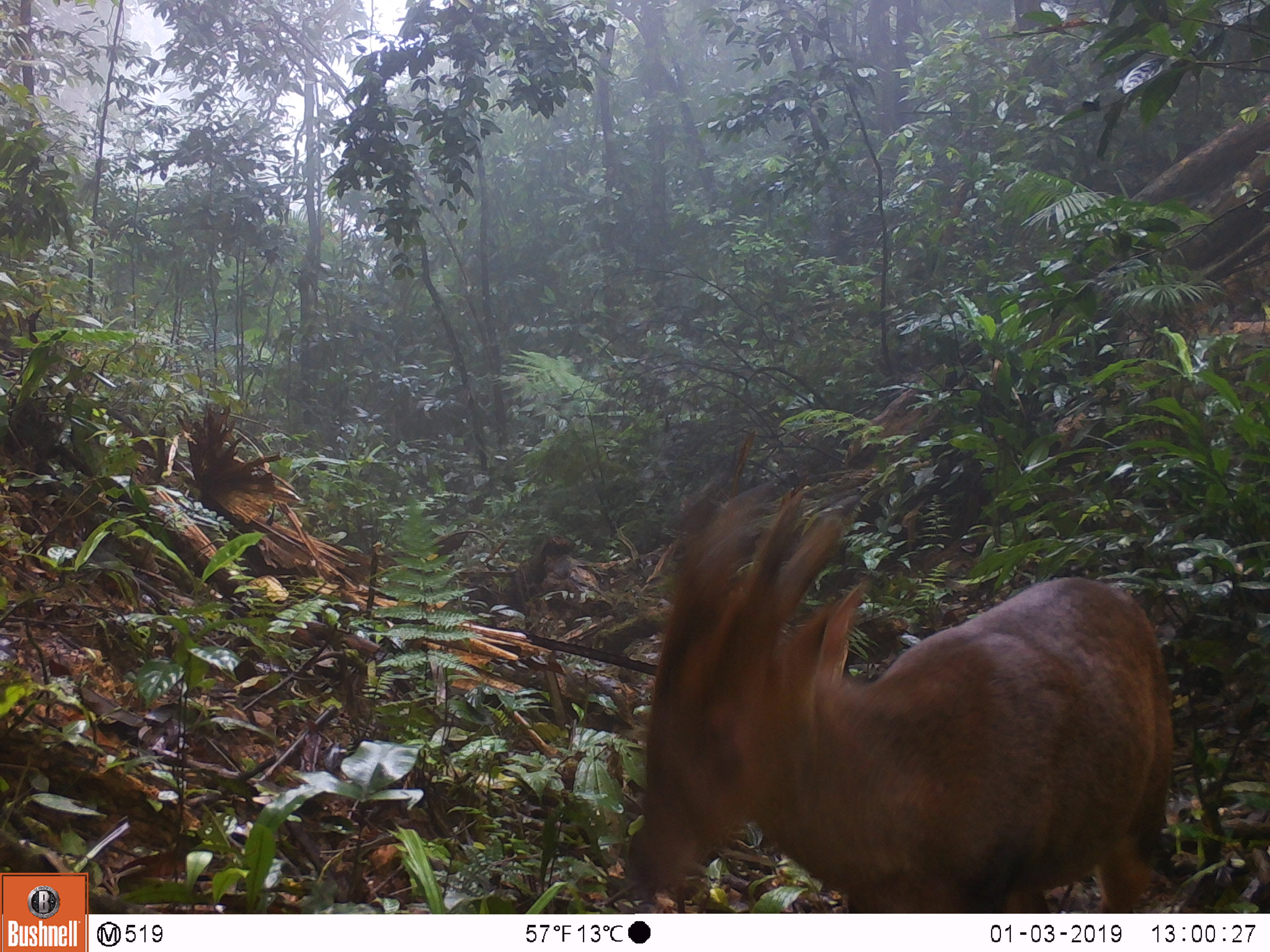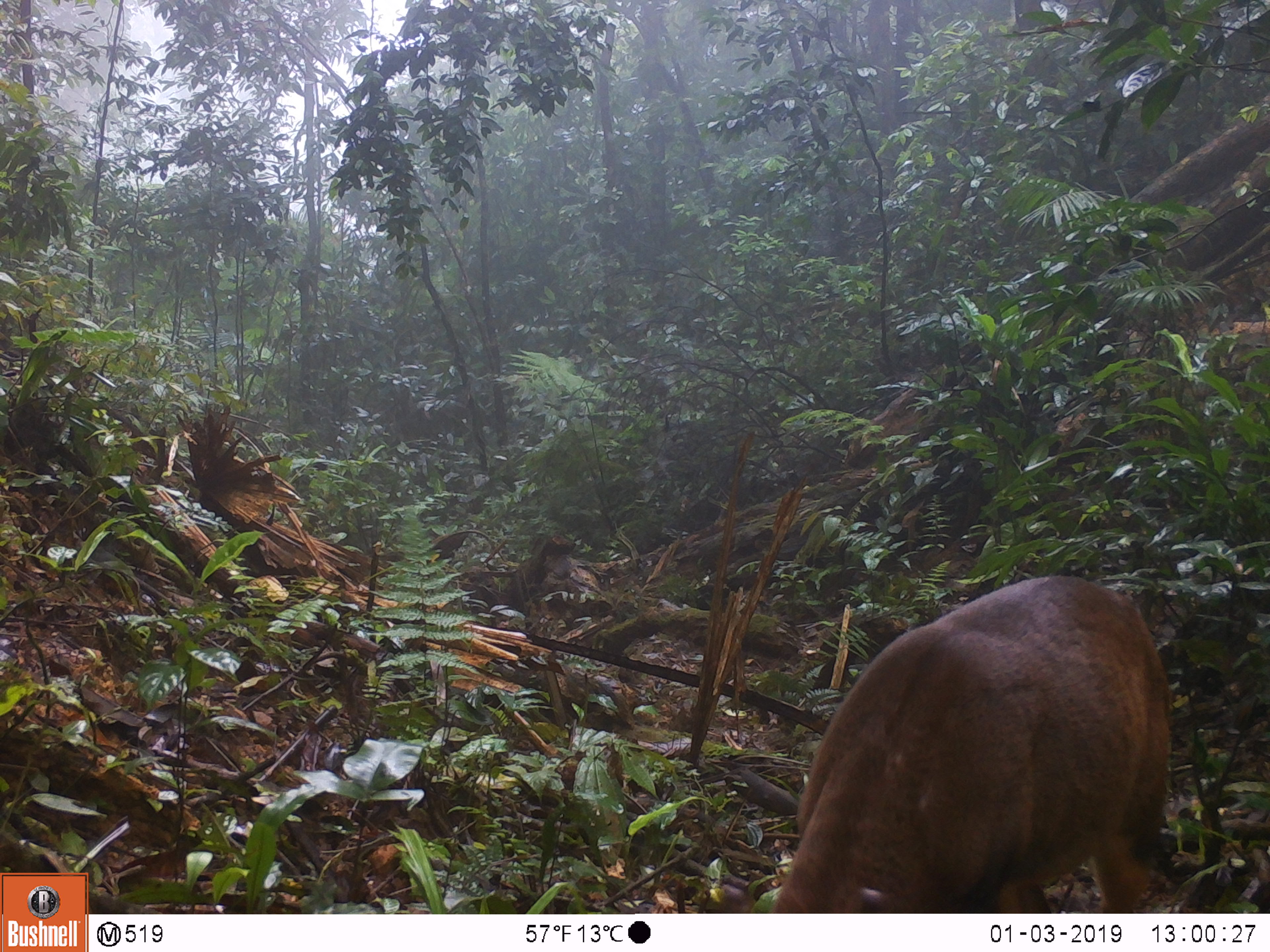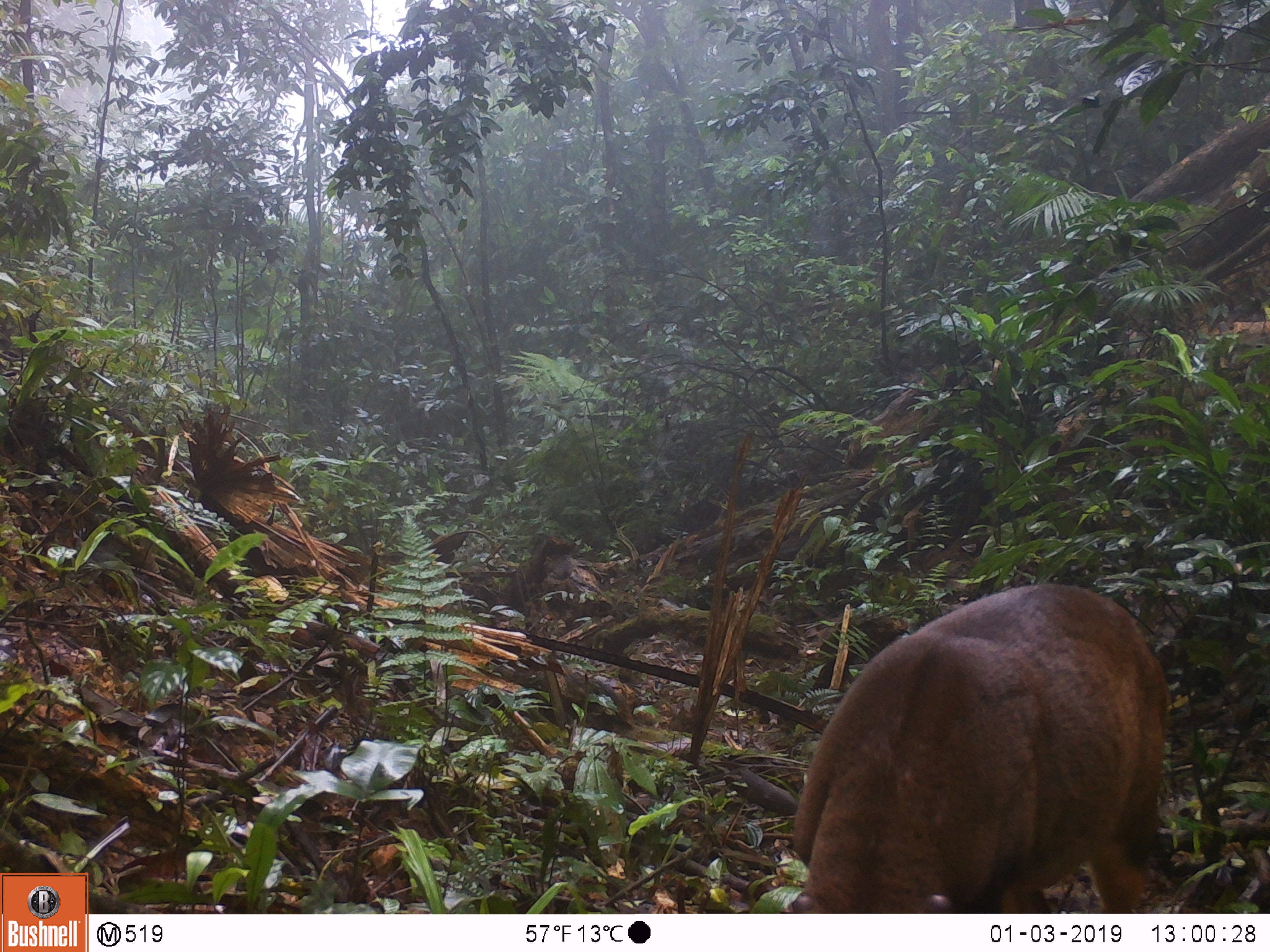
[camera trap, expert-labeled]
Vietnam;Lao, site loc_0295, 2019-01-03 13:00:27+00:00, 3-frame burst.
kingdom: Animalia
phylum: Chordata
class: Mammalia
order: Artiodactyla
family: Cervidae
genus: Muntiacus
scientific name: Muntiacus vuquangensis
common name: large-antlered muntjac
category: large antlered muntjac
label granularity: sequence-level